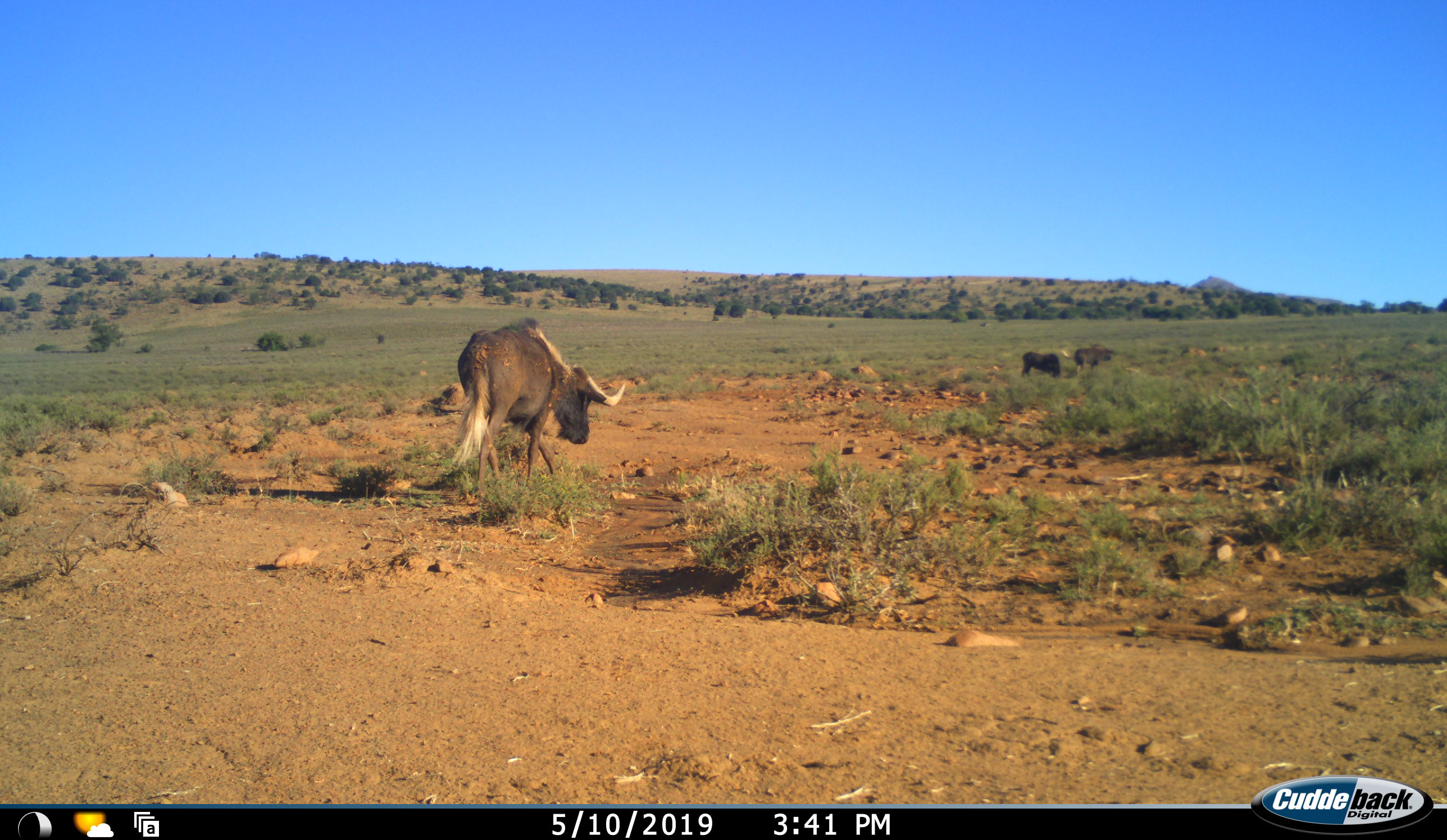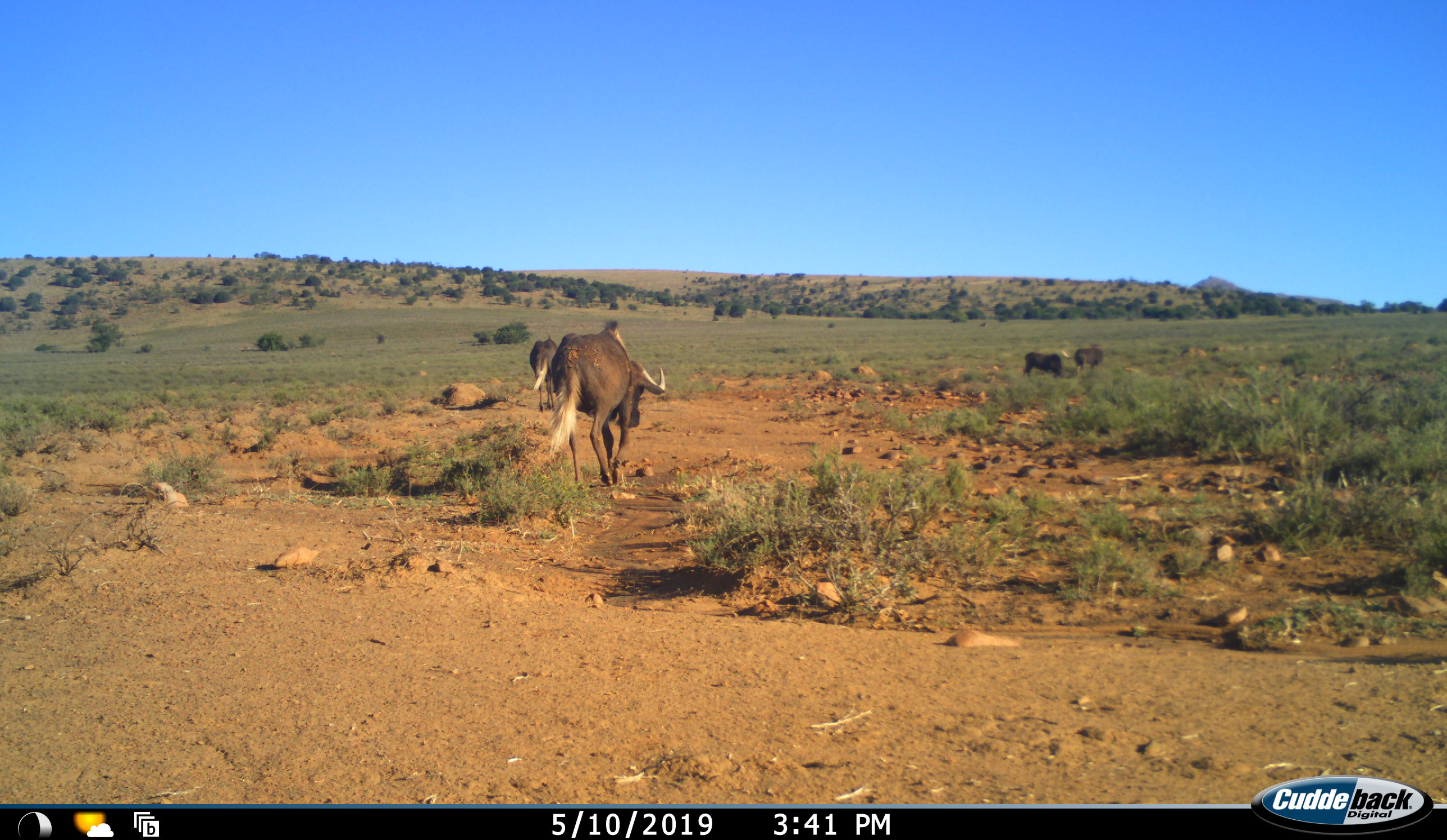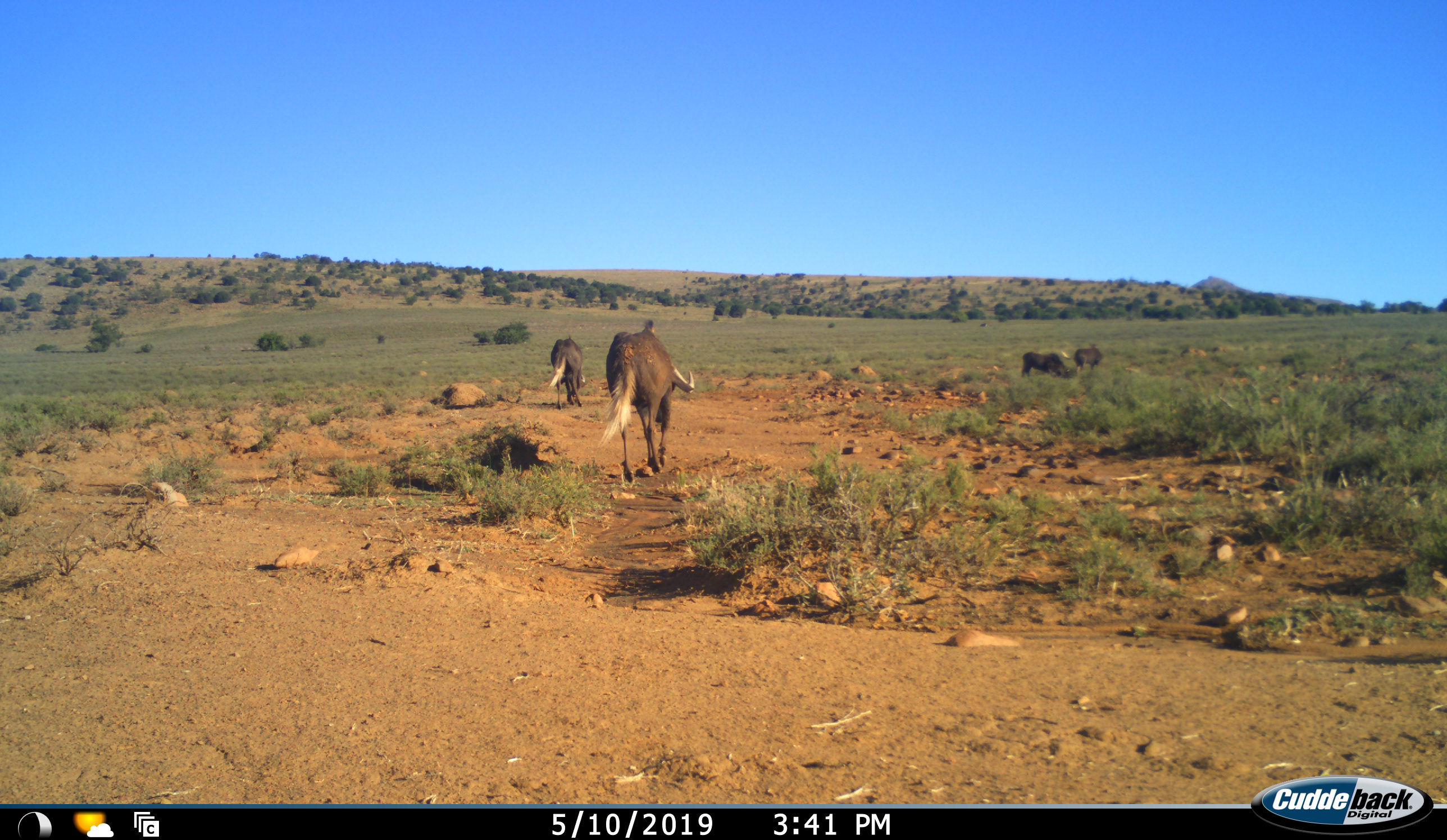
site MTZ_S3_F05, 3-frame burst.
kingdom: Animalia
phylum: Chordata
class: Mammalia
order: Artiodactyla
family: Bovidae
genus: Connochaetes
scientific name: Connochaetes gnou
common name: black wildebeest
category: wildebeestblack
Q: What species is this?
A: Wildebeestblack (black wildebeest) (Connochaetes gnou).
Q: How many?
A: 4.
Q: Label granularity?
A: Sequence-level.